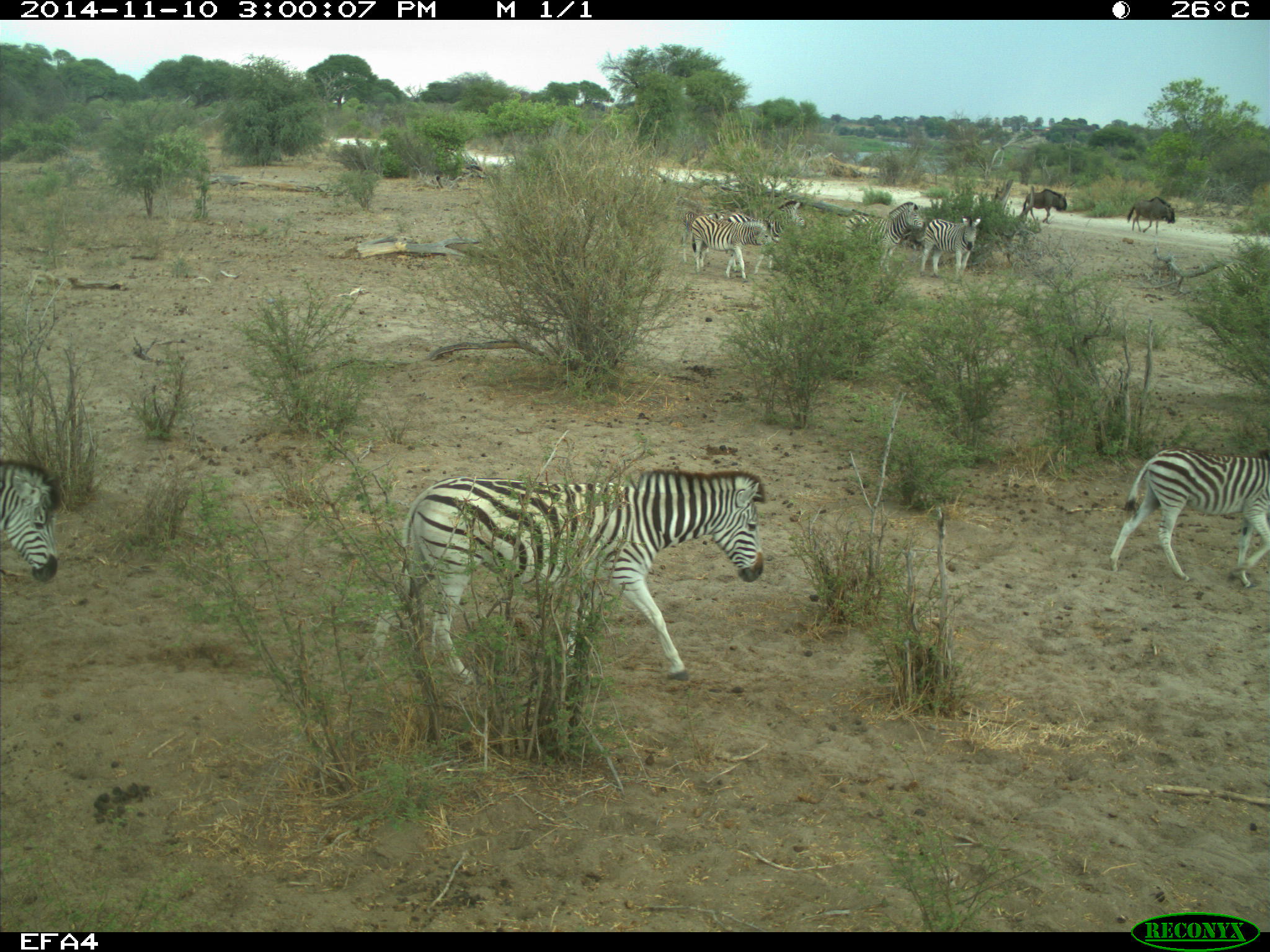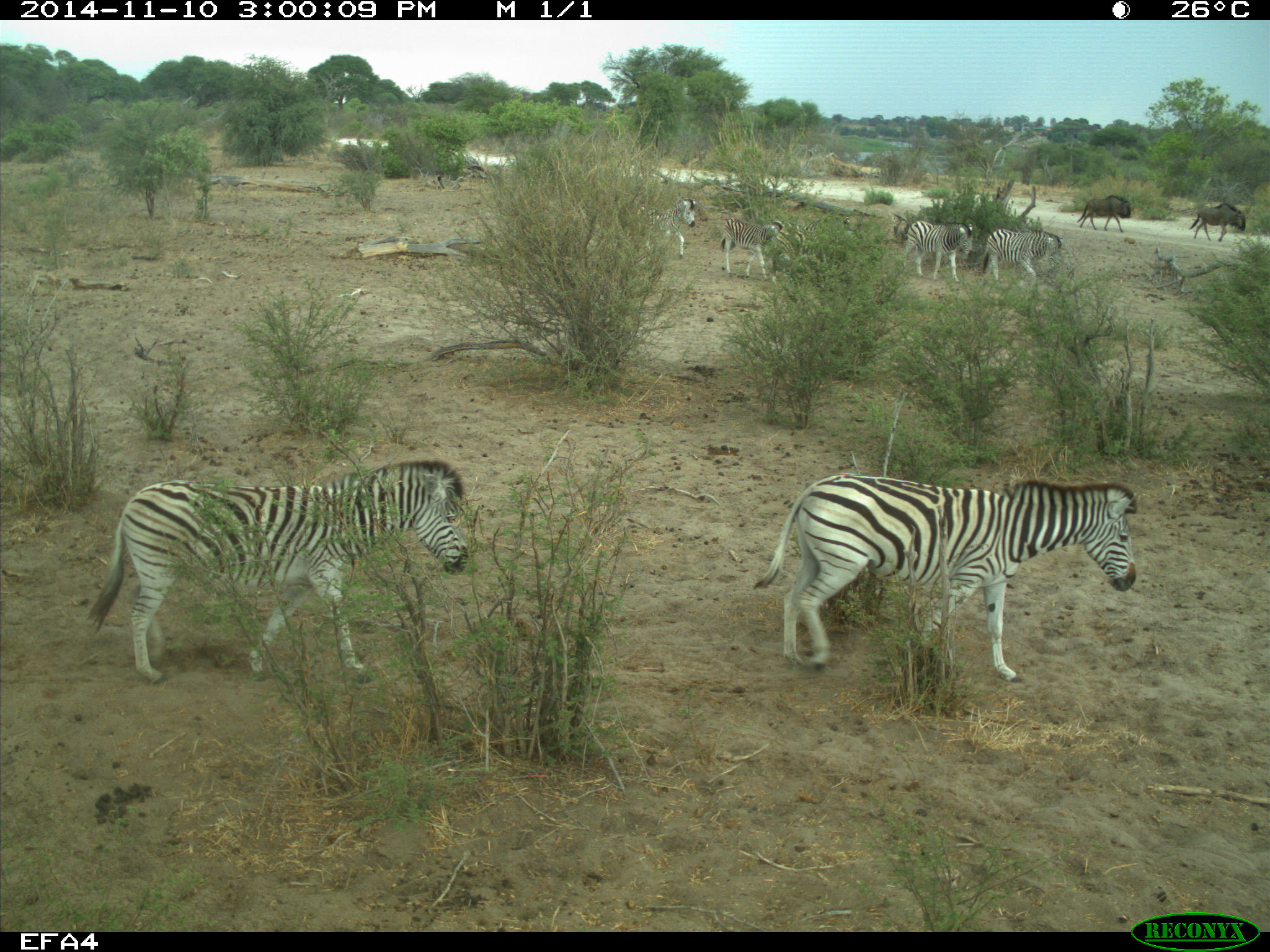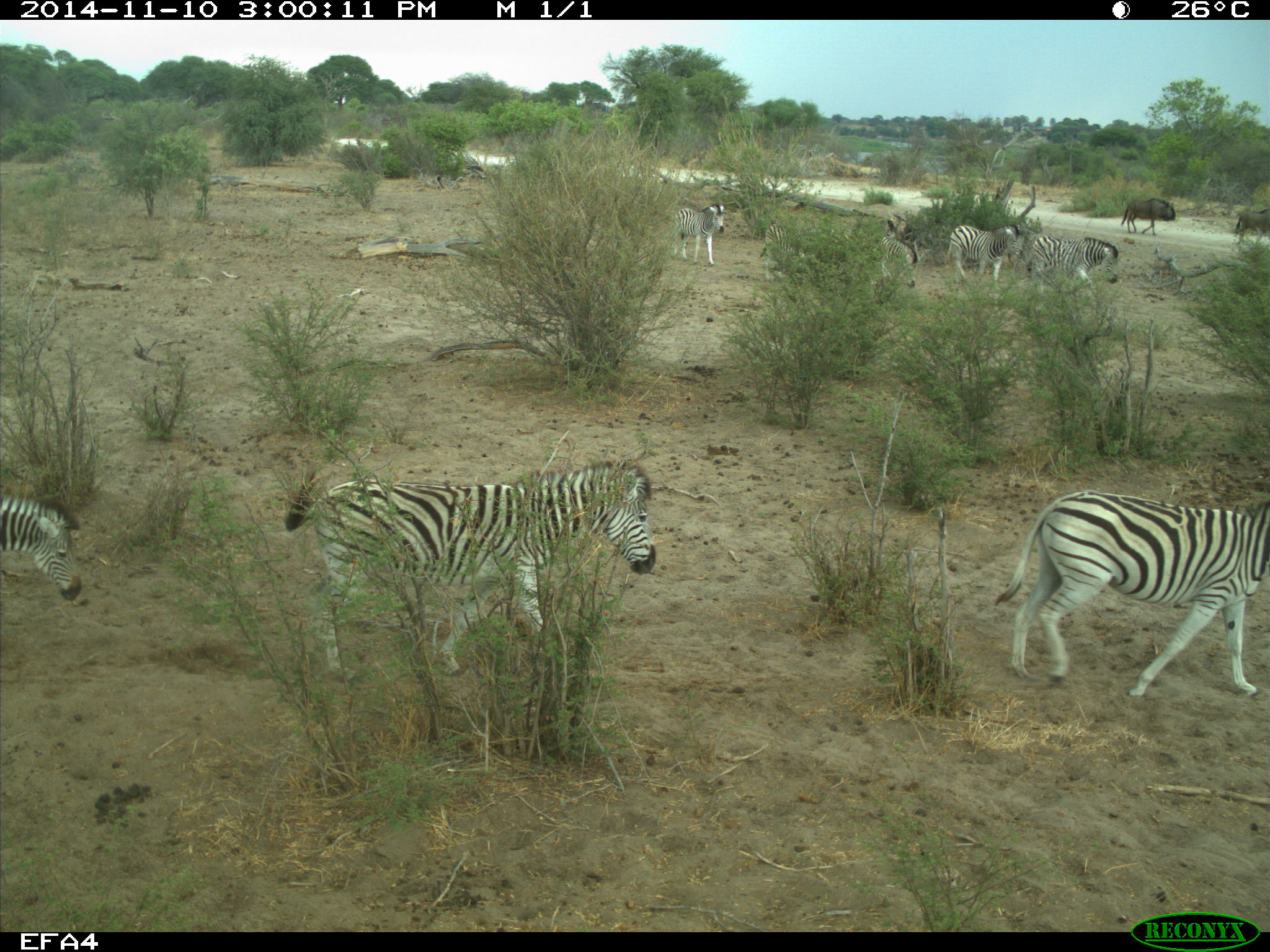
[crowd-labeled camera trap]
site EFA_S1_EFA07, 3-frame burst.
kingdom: Animalia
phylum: Chordata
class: Mammalia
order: Artiodactyla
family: Bovidae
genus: Connochaetes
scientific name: Connochaetes taurinus taurinus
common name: blue wildebeest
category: wildebeestblue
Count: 2.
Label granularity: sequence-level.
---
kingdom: Animalia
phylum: Chordata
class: Mammalia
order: Perissodactyla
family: Equidae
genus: Equus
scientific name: Equus quagga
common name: plains zebra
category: zebraplains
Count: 10.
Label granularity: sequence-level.